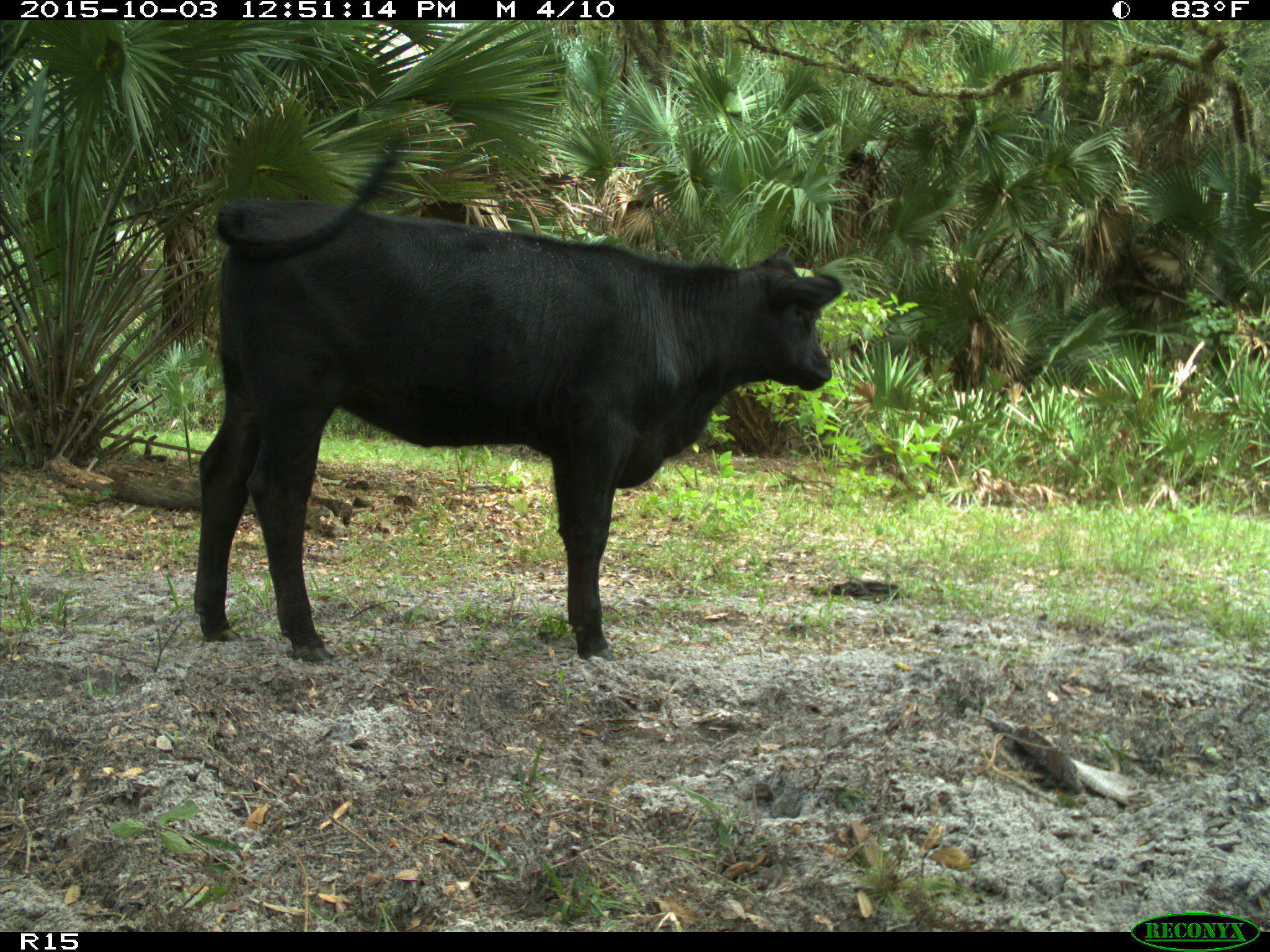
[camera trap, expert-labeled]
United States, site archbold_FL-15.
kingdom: Animalia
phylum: Chordata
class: Mammalia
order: Artiodactyla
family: Bovidae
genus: Bos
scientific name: Bos taurus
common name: domestic cow